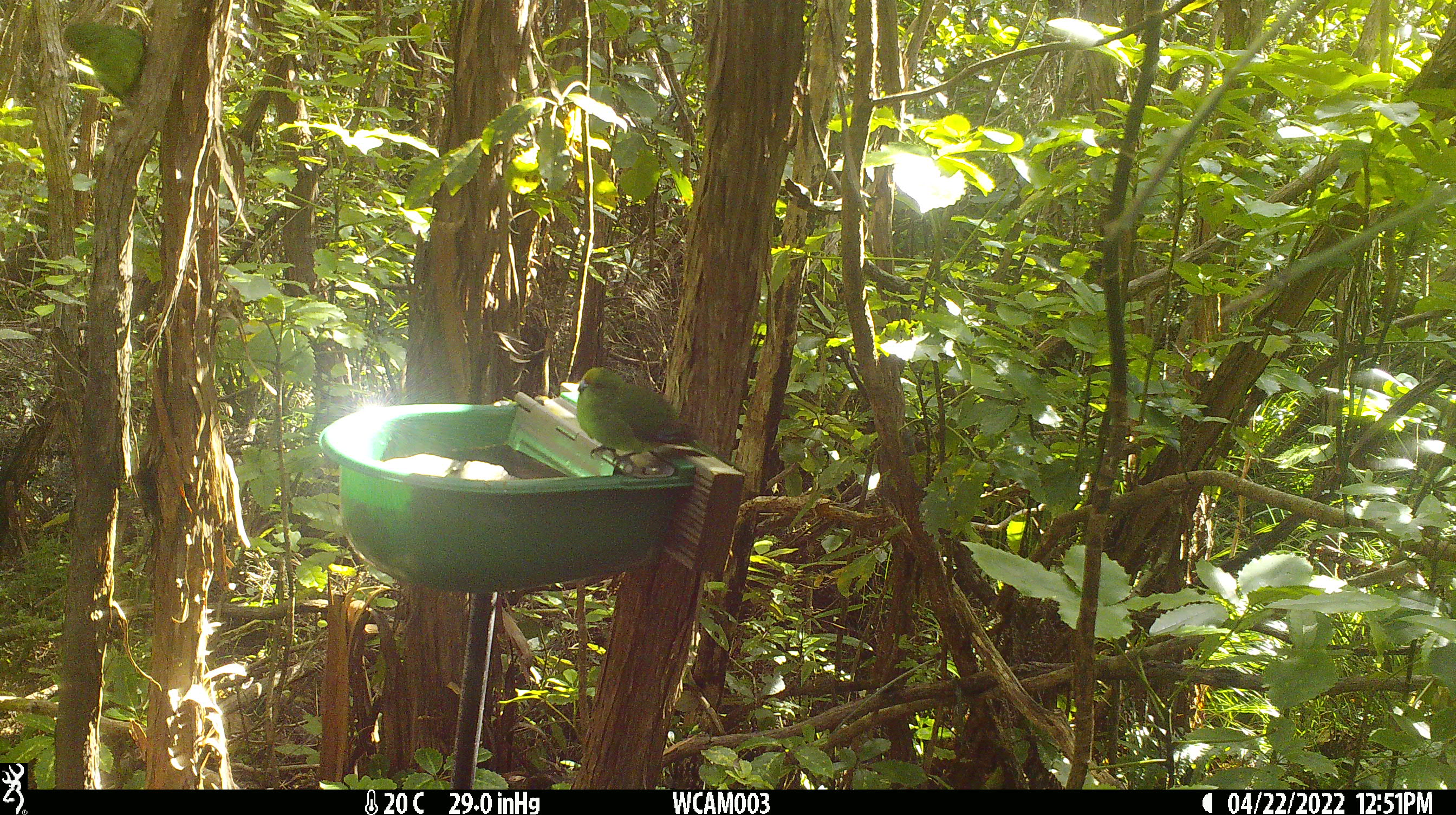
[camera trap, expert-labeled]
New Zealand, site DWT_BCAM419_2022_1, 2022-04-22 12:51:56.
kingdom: Animalia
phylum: Chordata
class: Aves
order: Psittaciformes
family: Psittaculidae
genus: Cyanoramphus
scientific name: Cyanoramphus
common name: parakeet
Parakeet (Cyanoramphus).